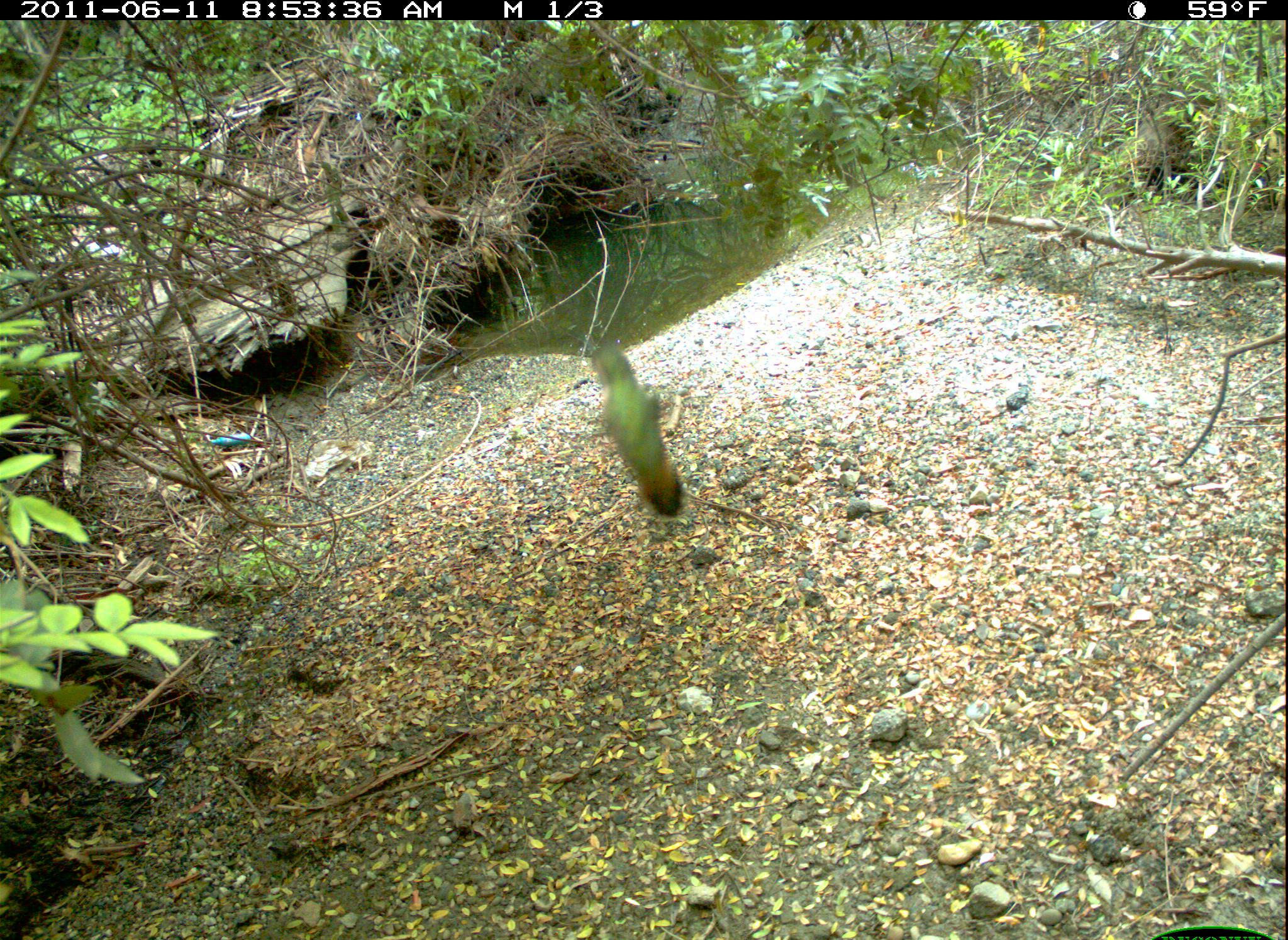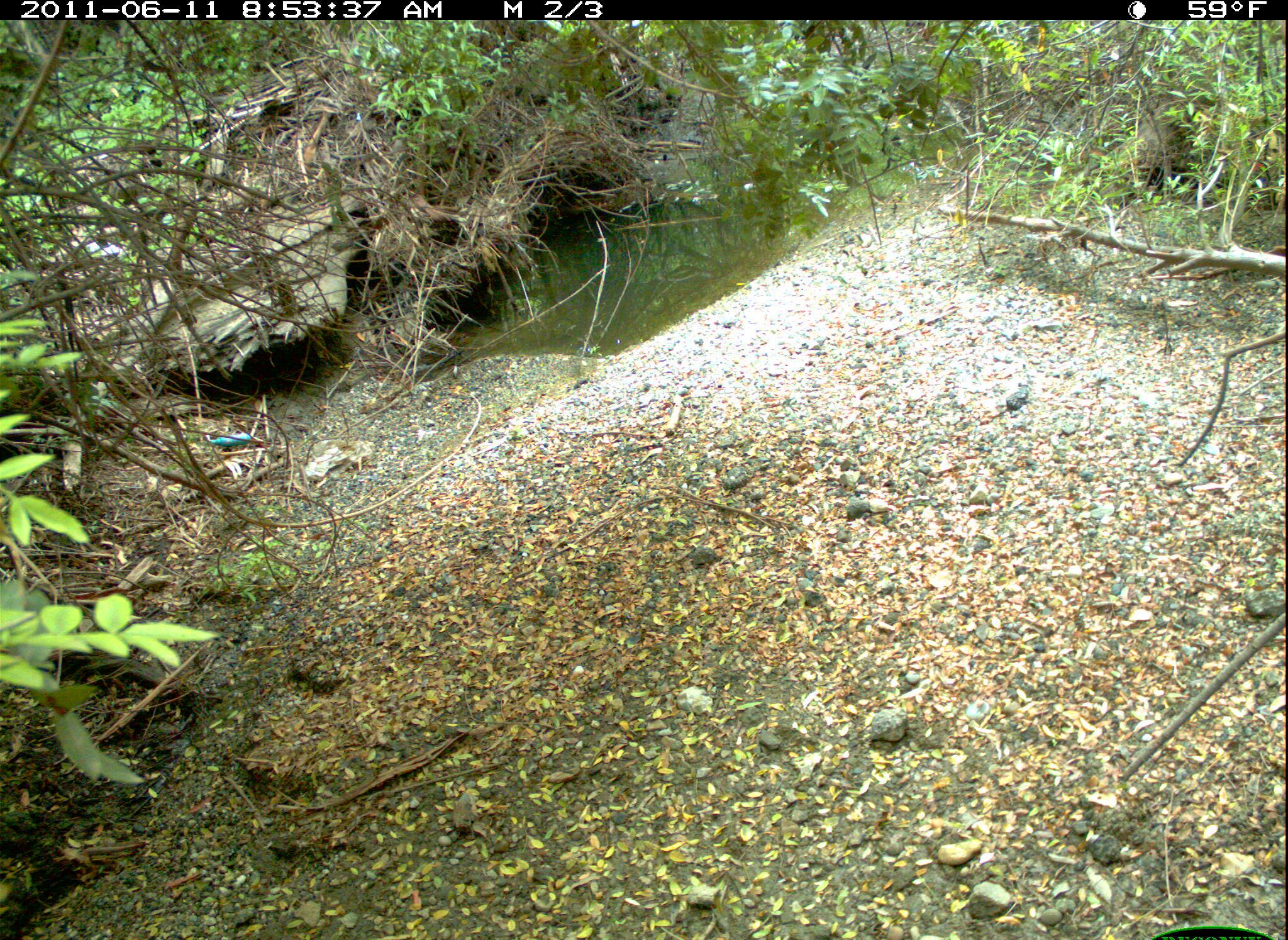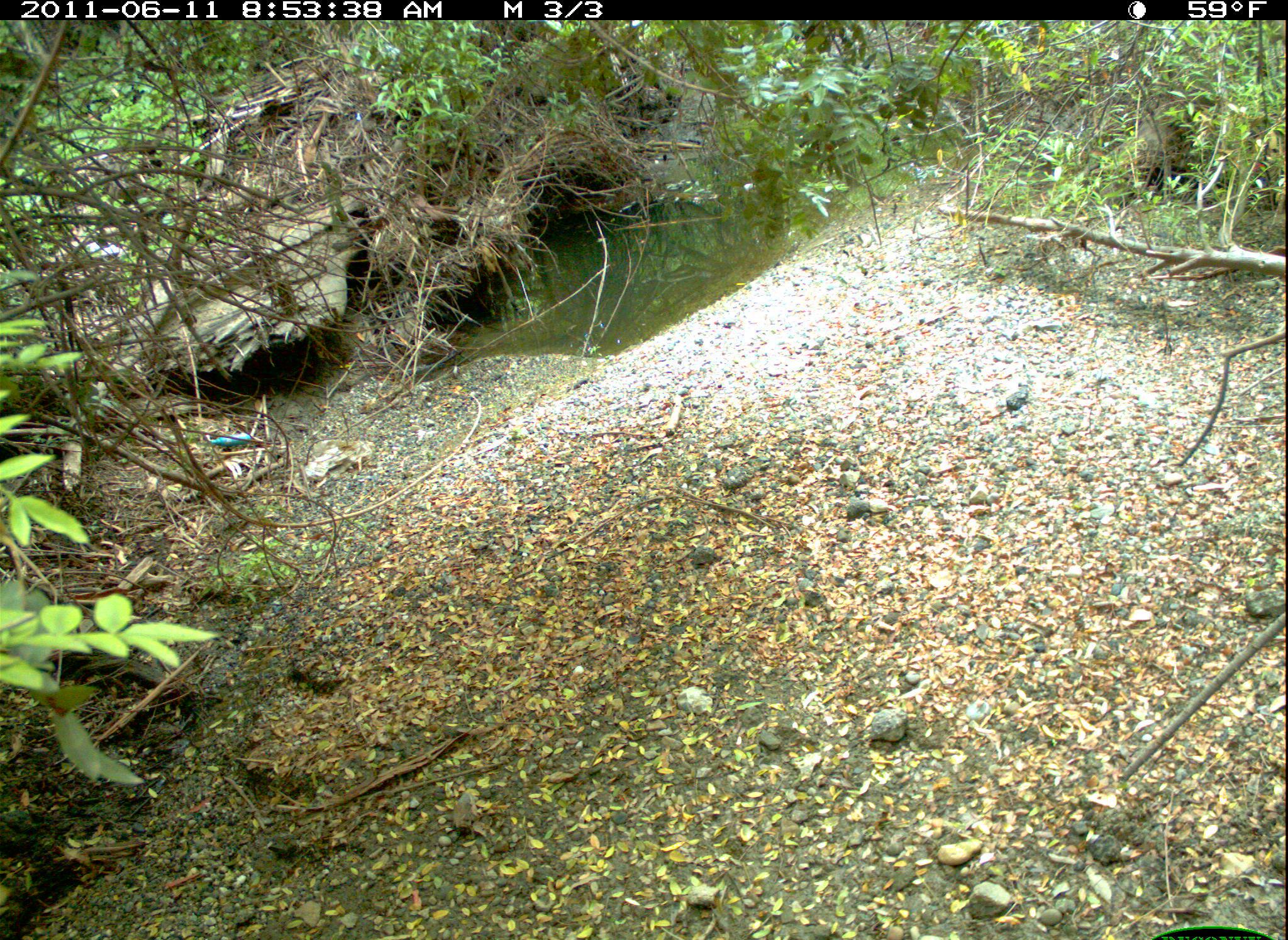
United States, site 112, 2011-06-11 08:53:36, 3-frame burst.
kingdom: Animalia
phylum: Chordata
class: Aves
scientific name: Aves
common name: bird